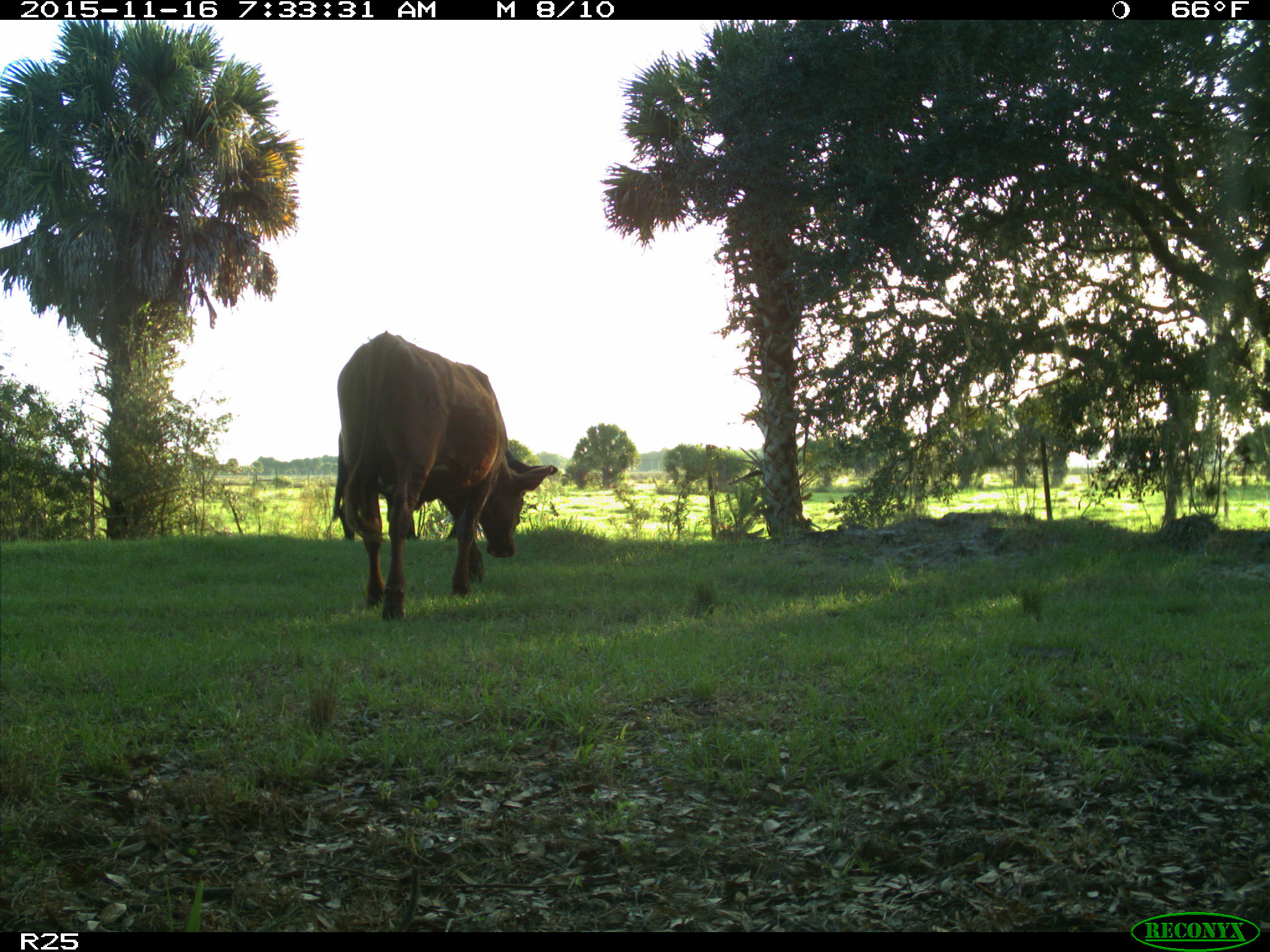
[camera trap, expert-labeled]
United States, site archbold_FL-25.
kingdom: Animalia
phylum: Chordata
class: Mammalia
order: Artiodactyla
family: Bovidae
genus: Bos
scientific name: Bos taurus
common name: domestic cow